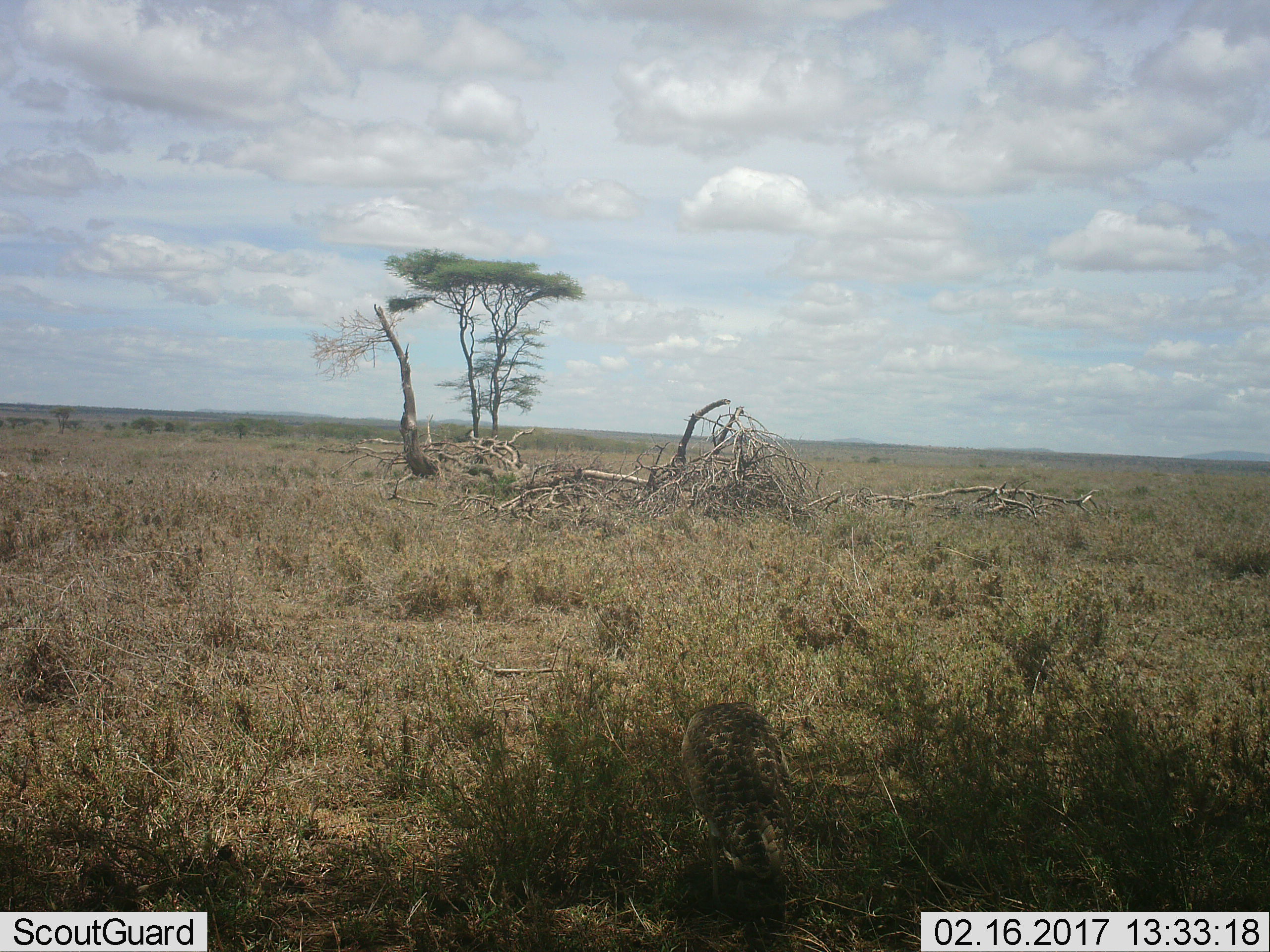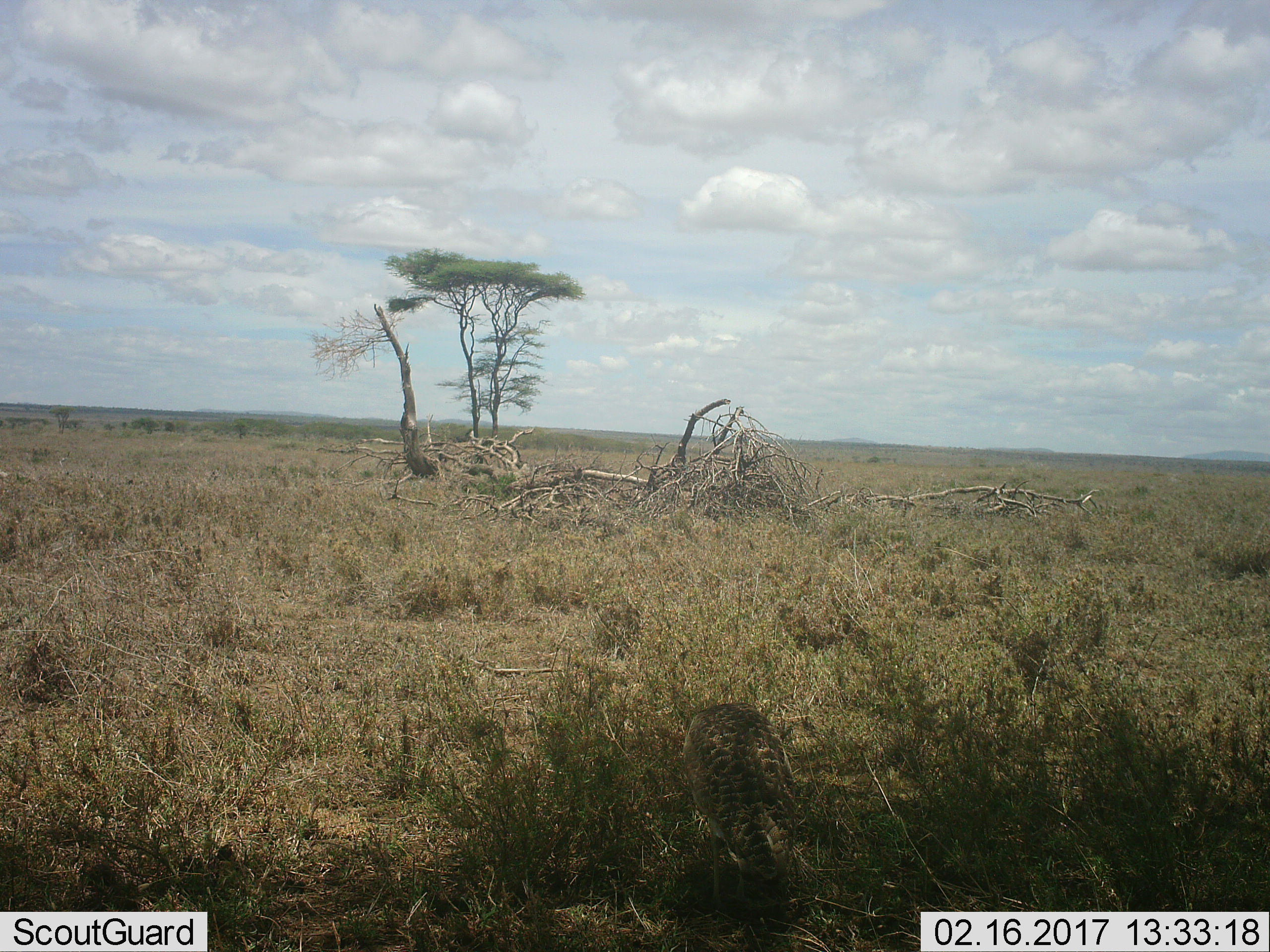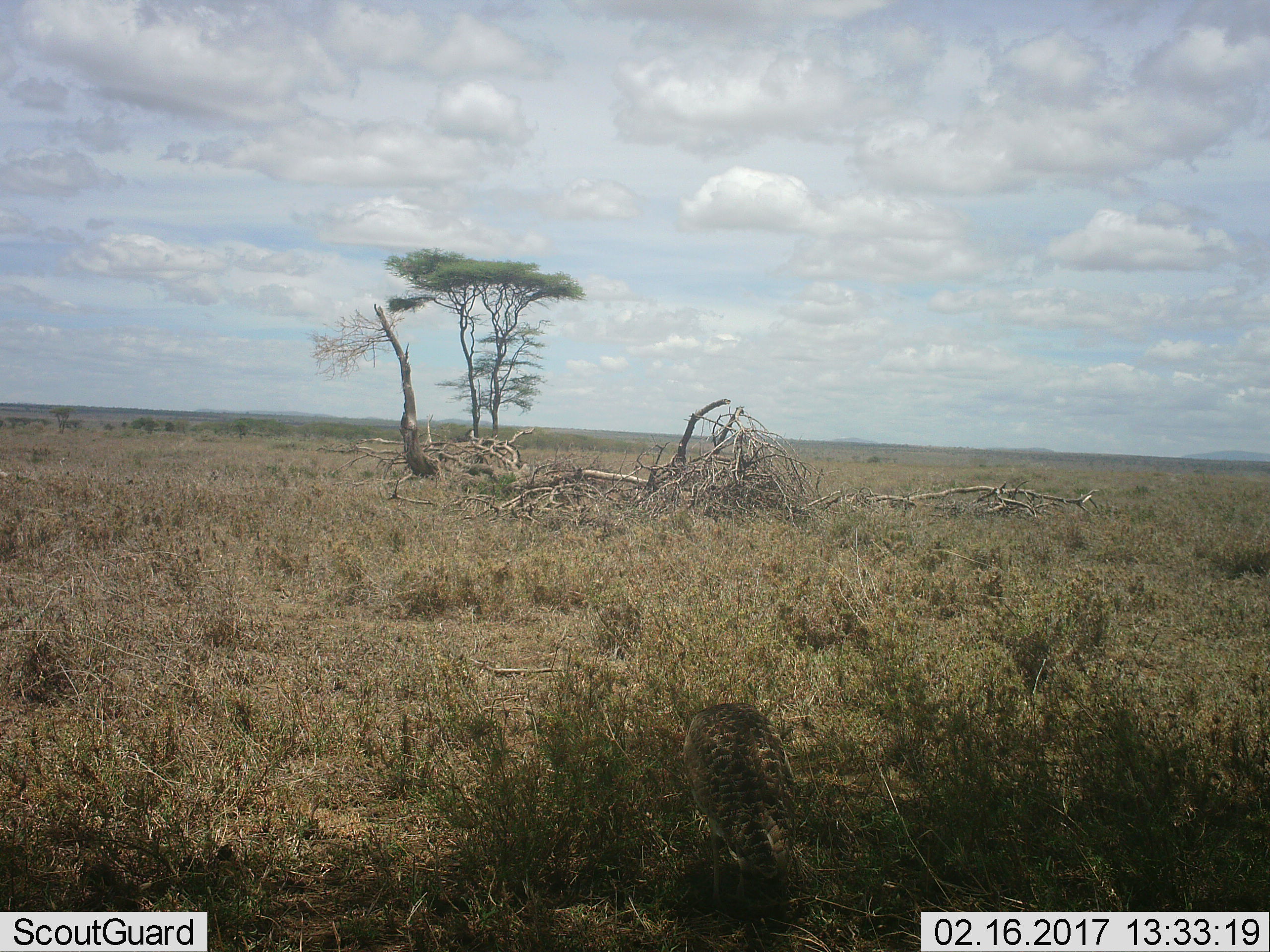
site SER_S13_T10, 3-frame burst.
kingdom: Animalia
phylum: Chordata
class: Aves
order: Otidiformes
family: Otididae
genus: Ardeotis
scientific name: Ardeotis kori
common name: kori bustard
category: bustardkori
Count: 1.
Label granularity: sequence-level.